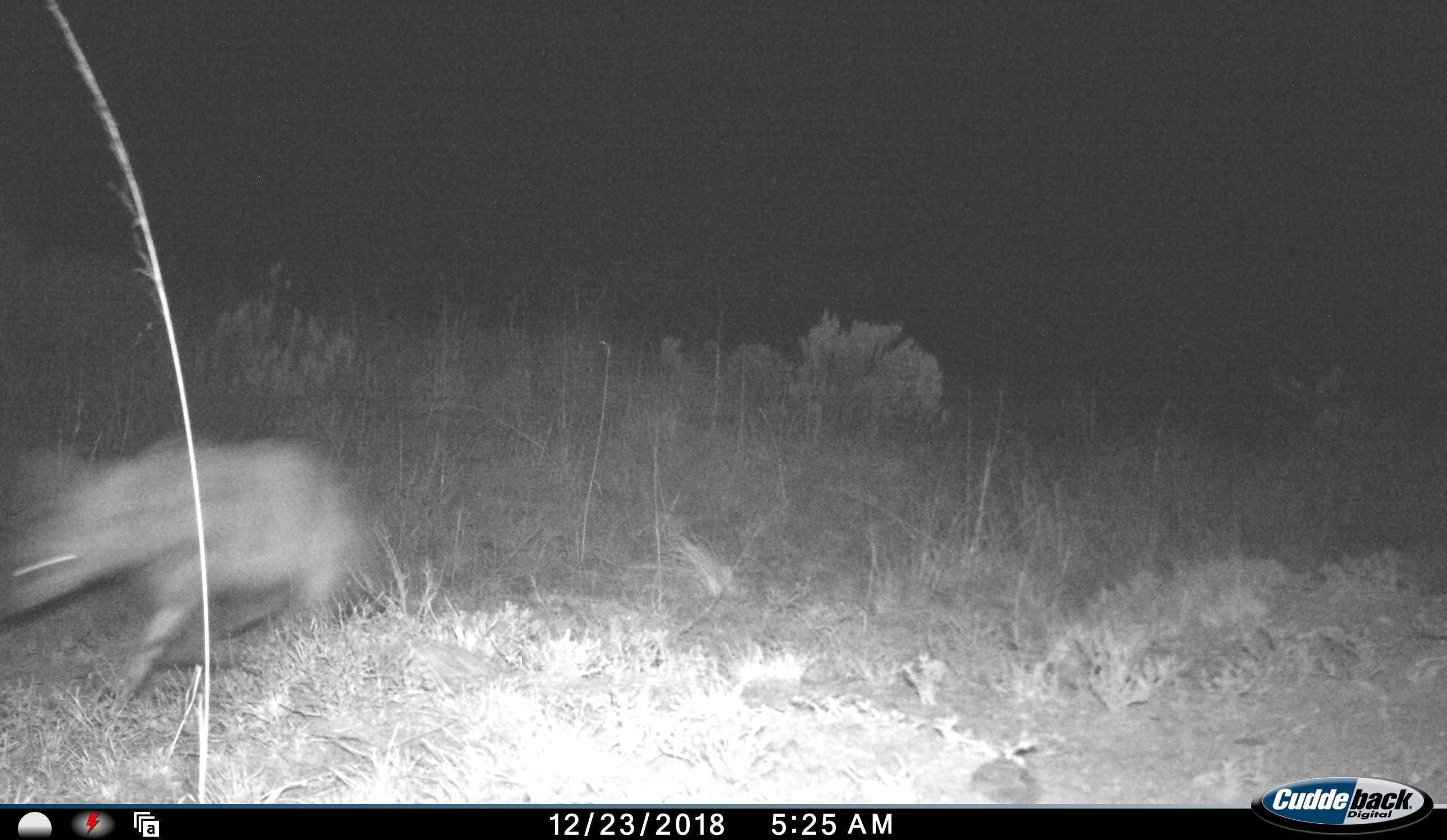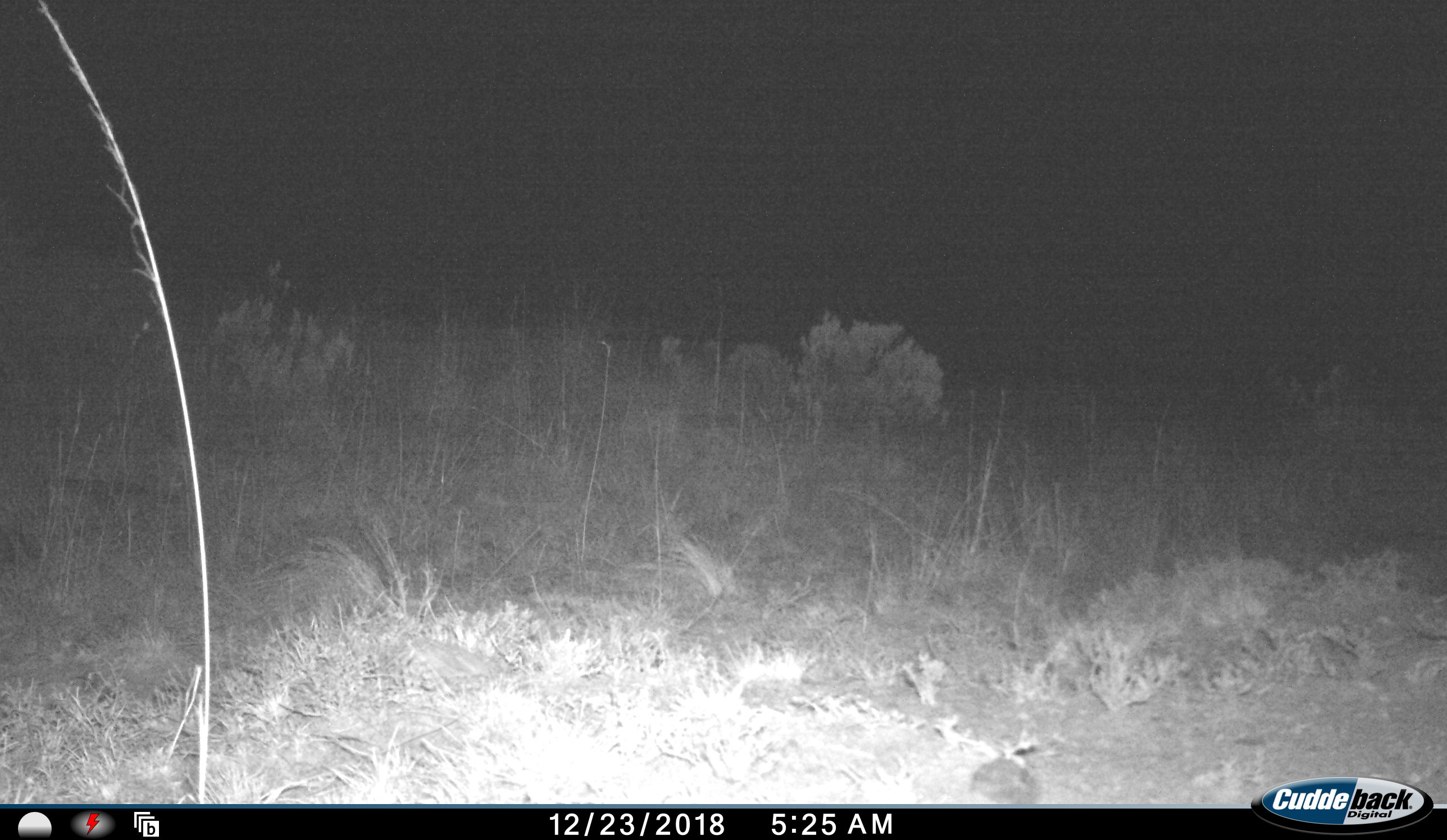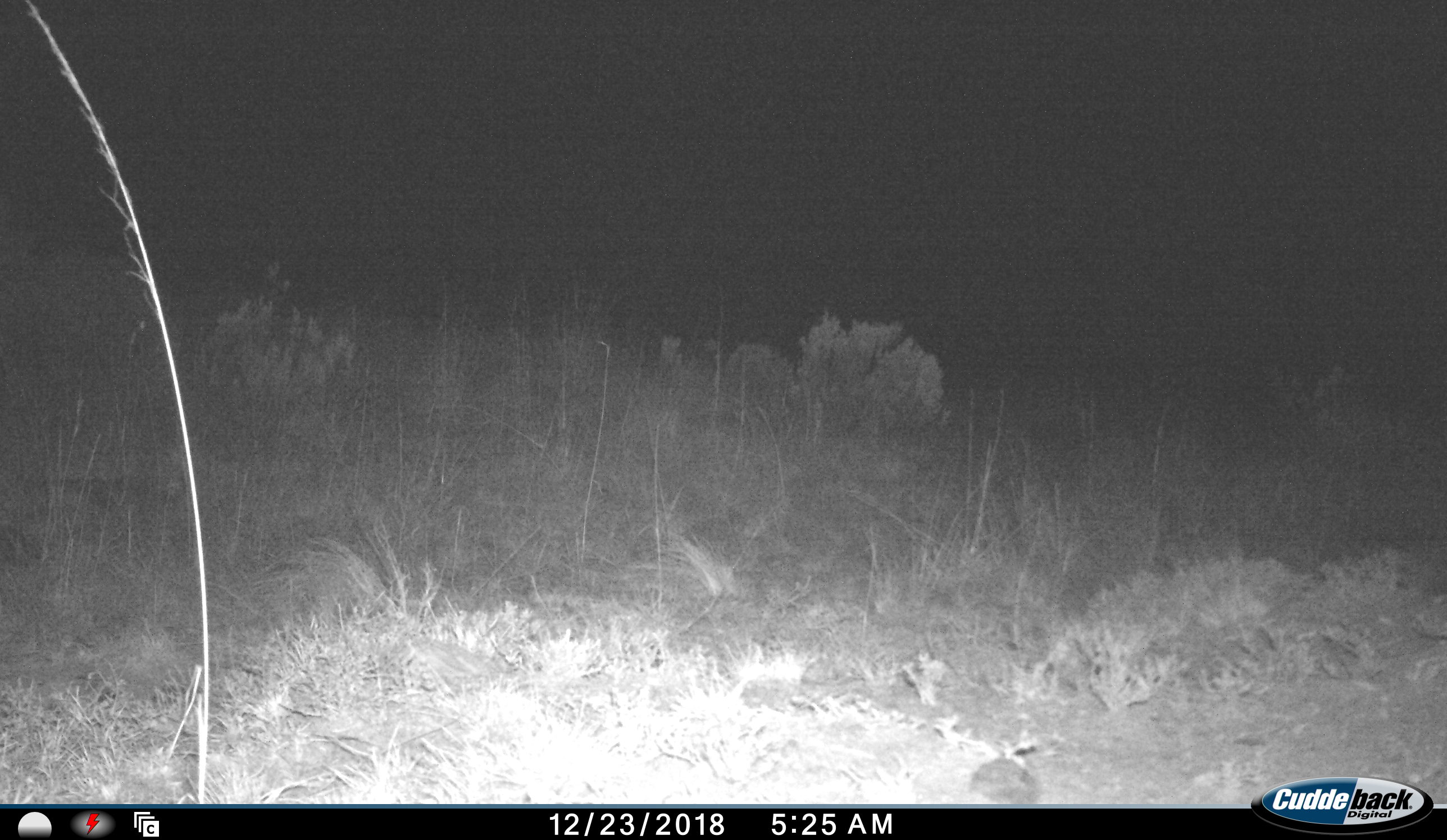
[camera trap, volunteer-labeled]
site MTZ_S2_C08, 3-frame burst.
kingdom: Animalia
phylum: Chordata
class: Mammalia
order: Carnivora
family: Hyaenidae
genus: Parahyaena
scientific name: Parahyaena brunnea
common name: brown hyena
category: hyenabrown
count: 1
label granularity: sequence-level